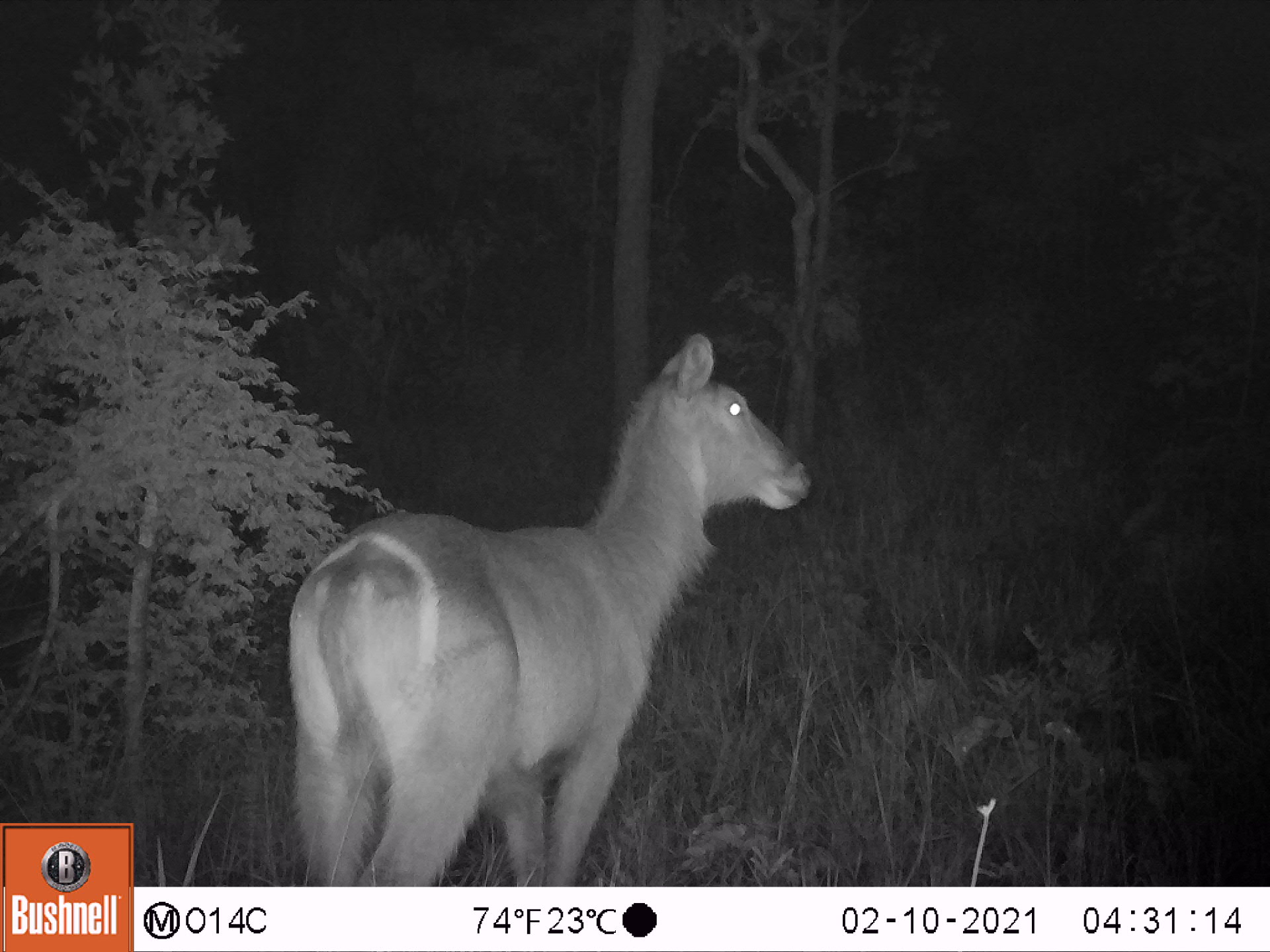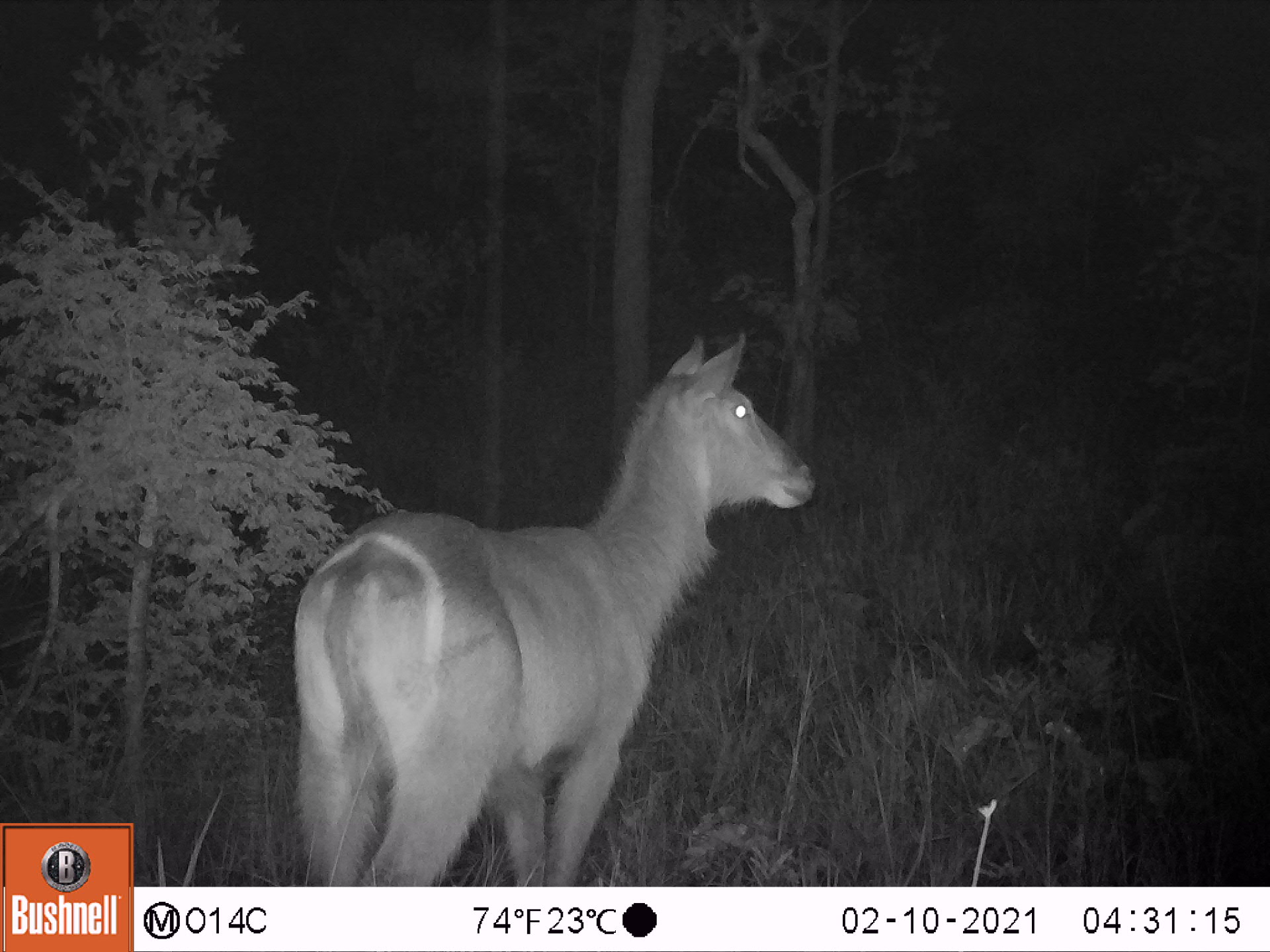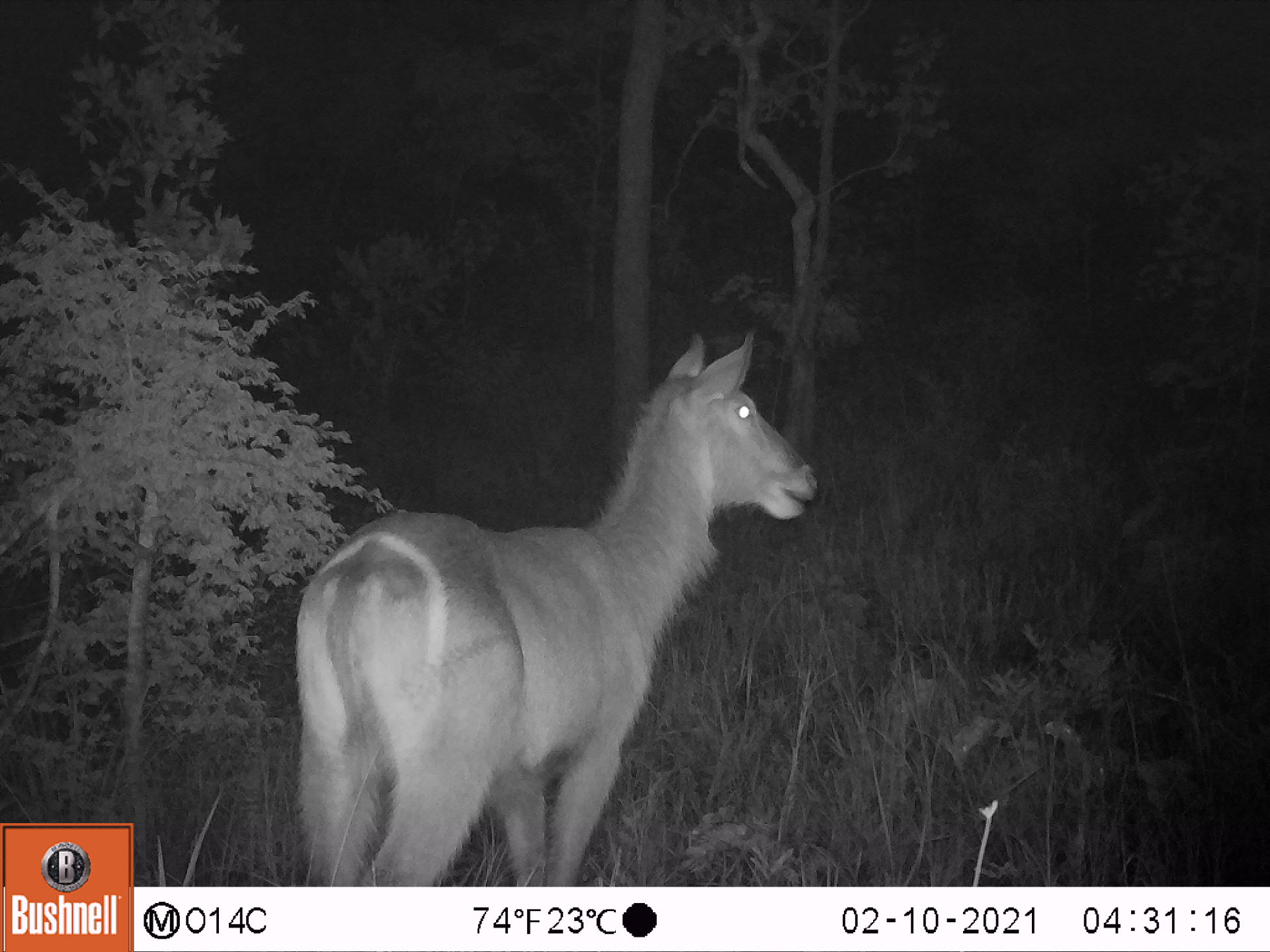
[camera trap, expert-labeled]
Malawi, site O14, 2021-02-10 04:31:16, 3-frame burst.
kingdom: Animalia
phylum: Chordata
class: Mammalia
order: Artiodactyla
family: Bovidae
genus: Kobus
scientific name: Kobus ellipsiprymnus ellipsiprymnus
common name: common waterbuck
Common waterbuck (Kobus ellipsiprymnus ellipsiprymnus), count 1.